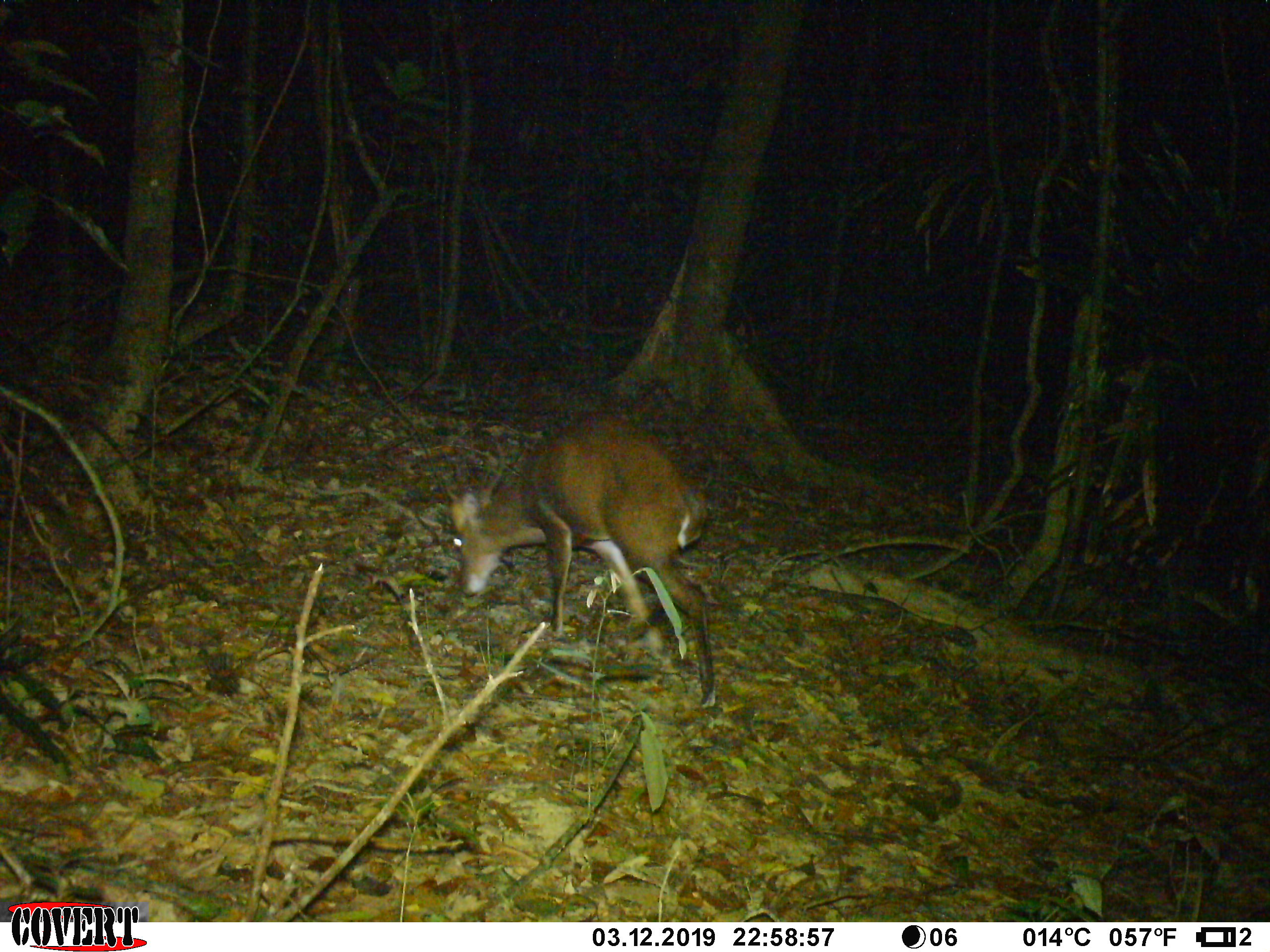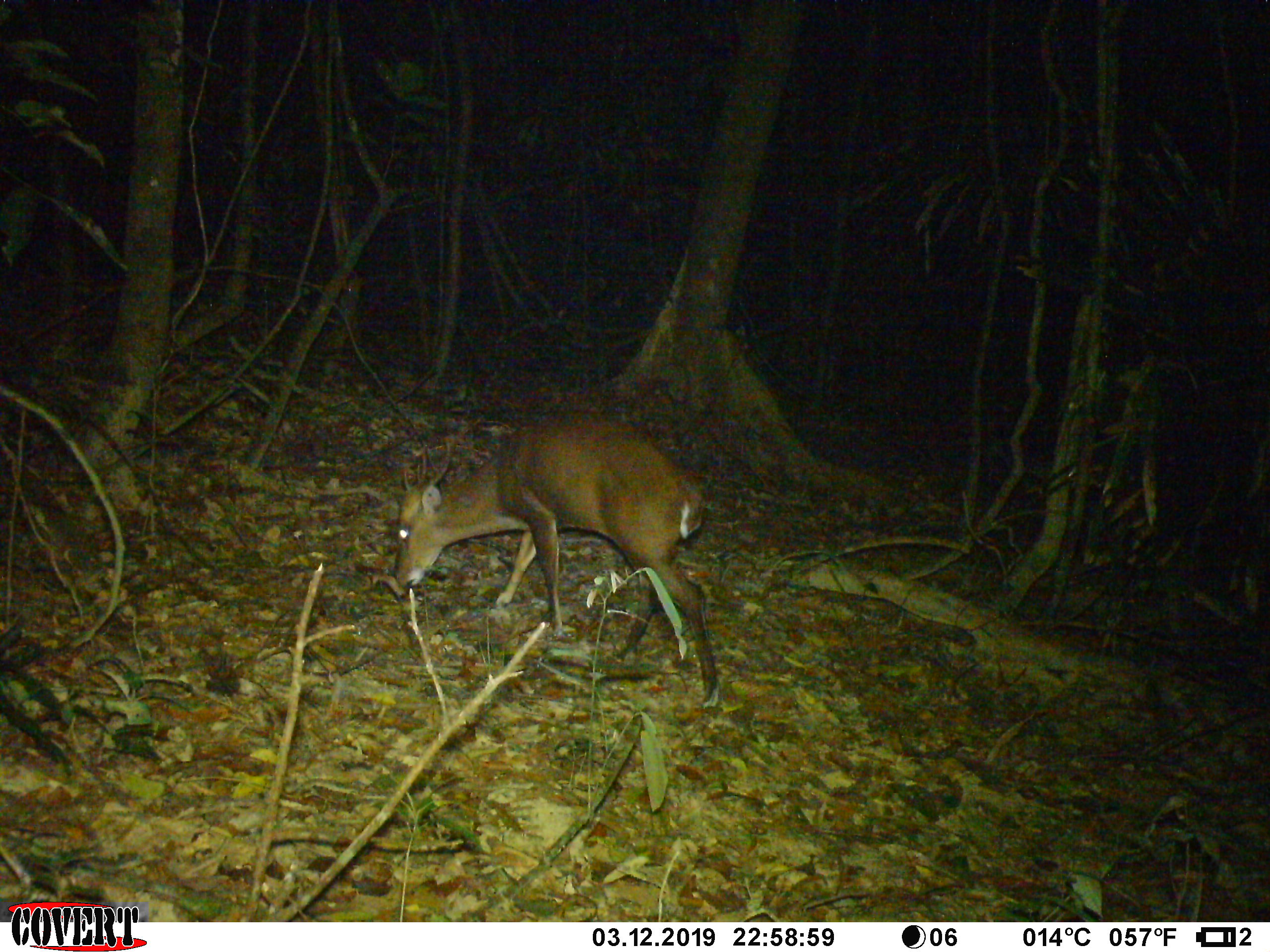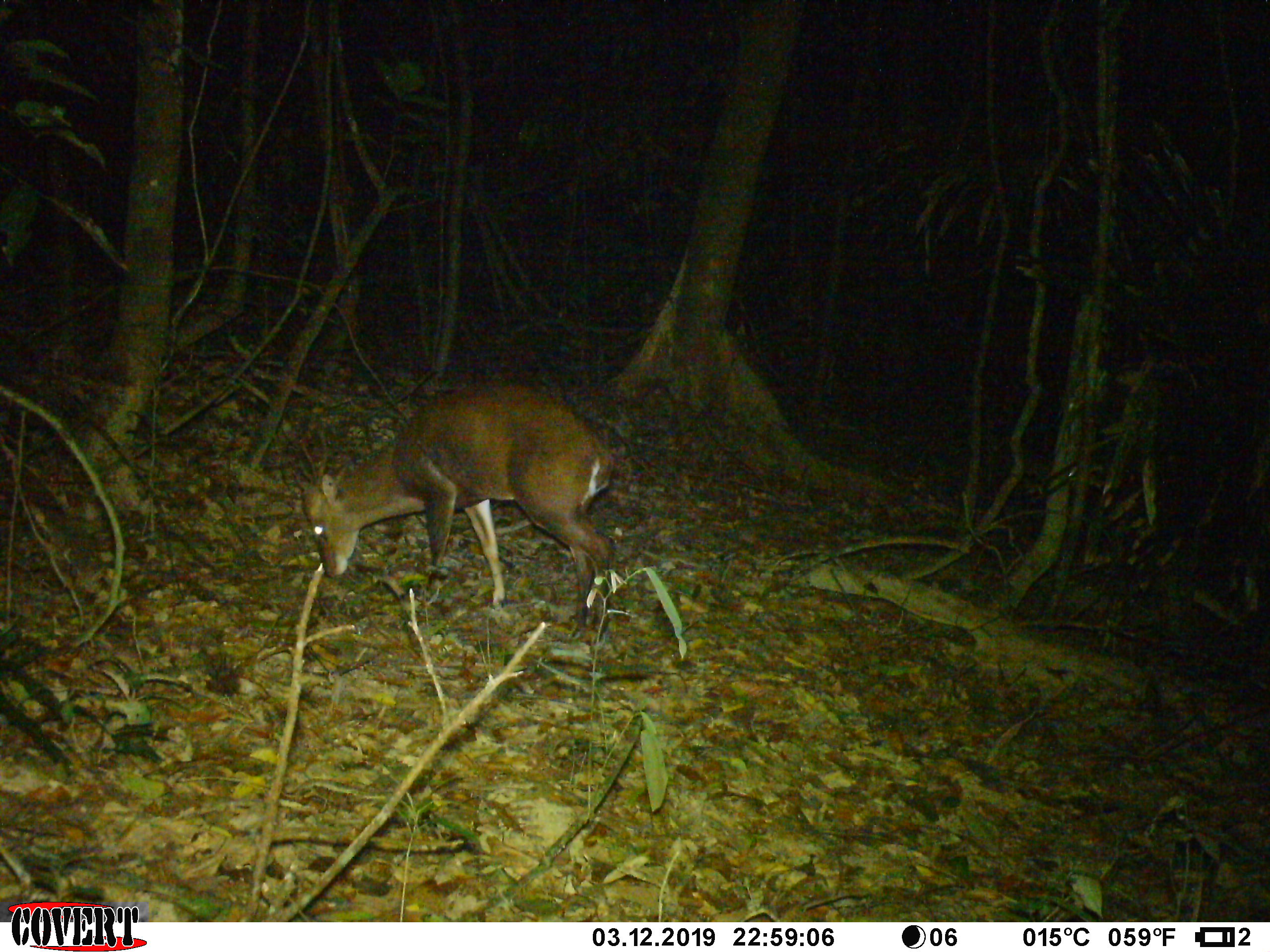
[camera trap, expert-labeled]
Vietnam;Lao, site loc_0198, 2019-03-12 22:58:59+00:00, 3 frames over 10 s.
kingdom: Animalia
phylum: Chordata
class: Mammalia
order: Artiodactyla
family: Cervidae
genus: Muntiacus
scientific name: Muntiacus vuquangensis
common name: large-antlered muntjac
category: large antlered muntjac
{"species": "large antlered muntjac (large-antlered muntjac) (Muntiacus vuquangensis)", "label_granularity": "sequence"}